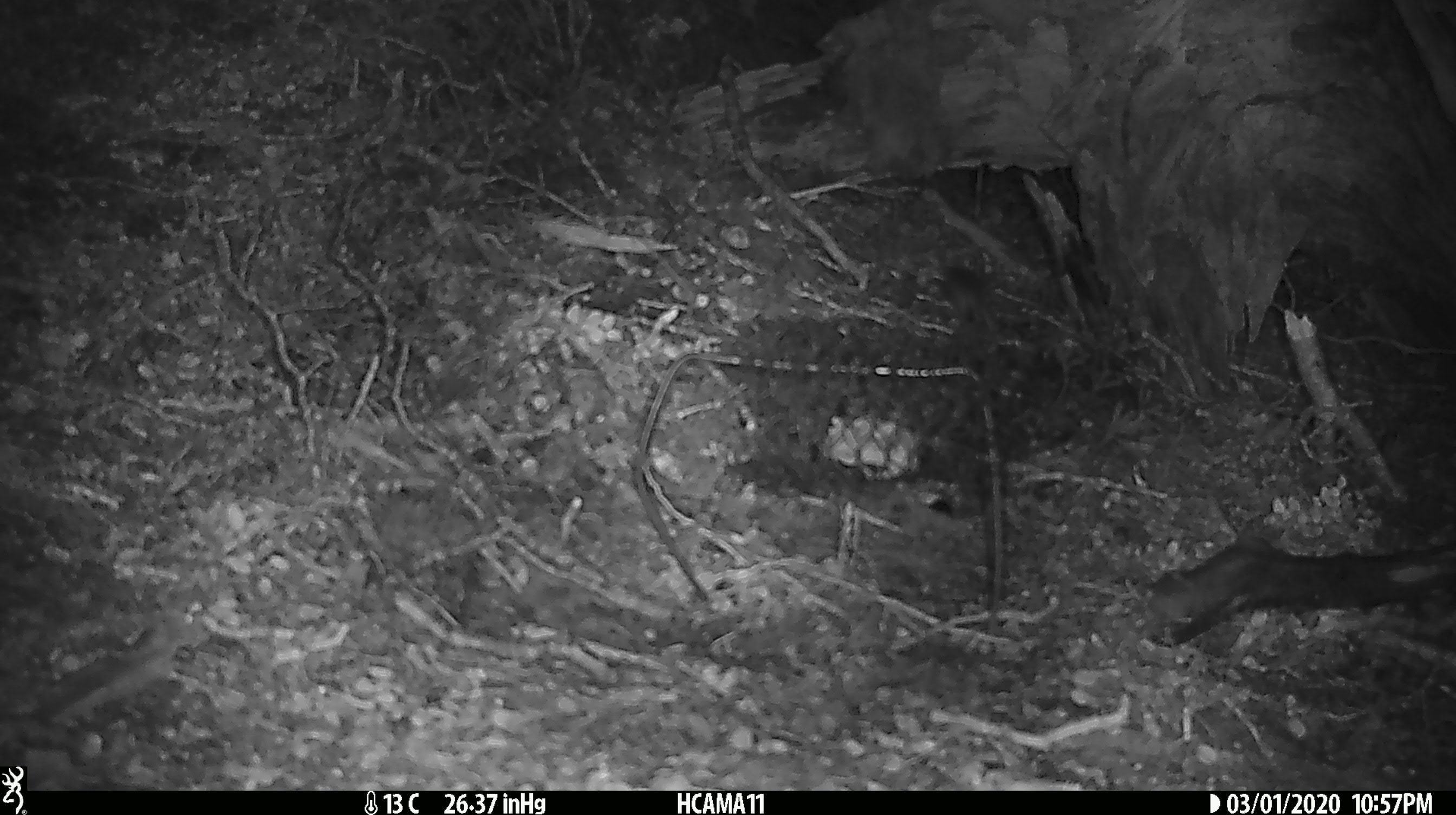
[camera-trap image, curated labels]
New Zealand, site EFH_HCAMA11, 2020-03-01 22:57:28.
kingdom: Animalia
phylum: Chordata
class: Mammalia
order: Rodentia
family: Muridae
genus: Mus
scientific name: Mus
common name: mouse